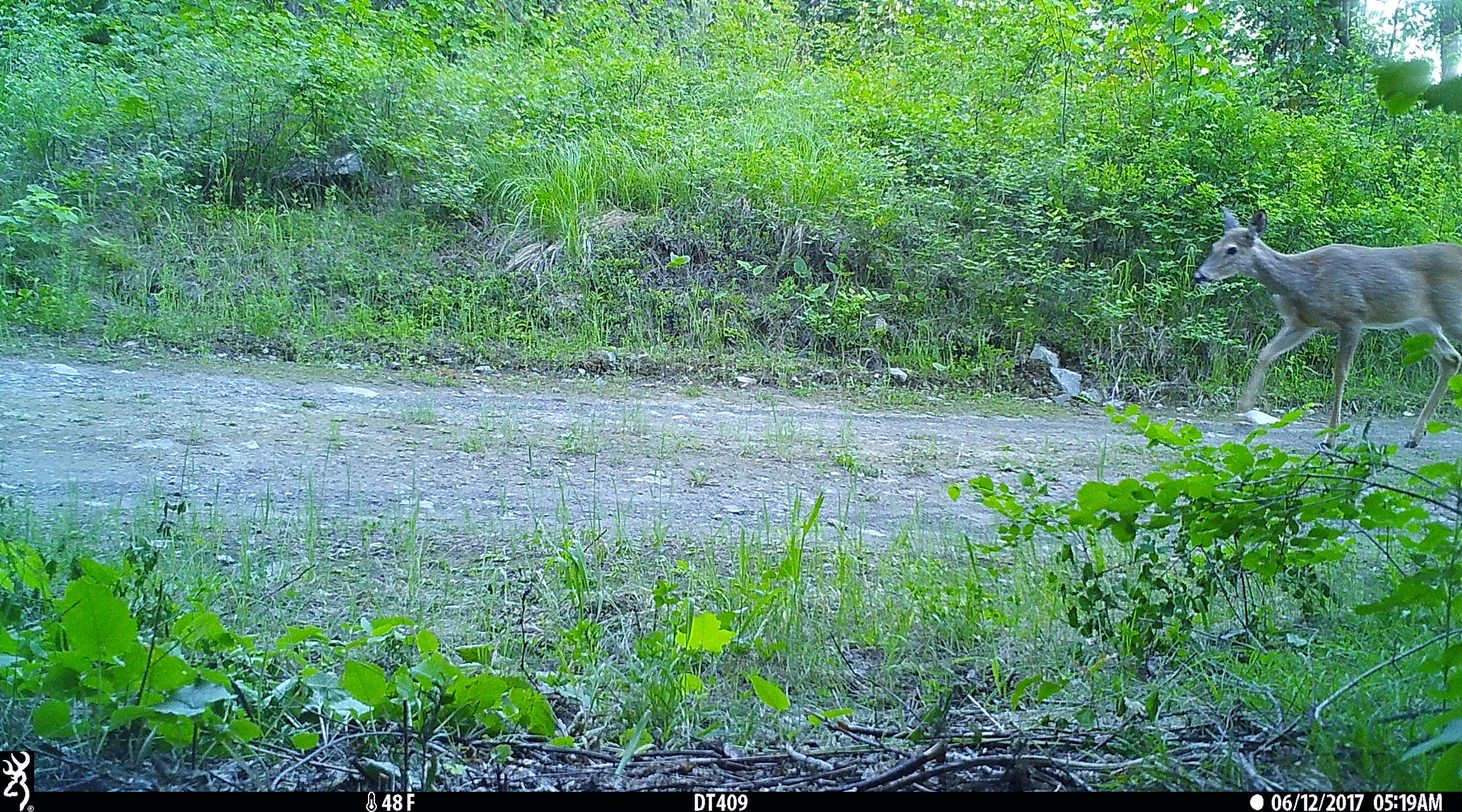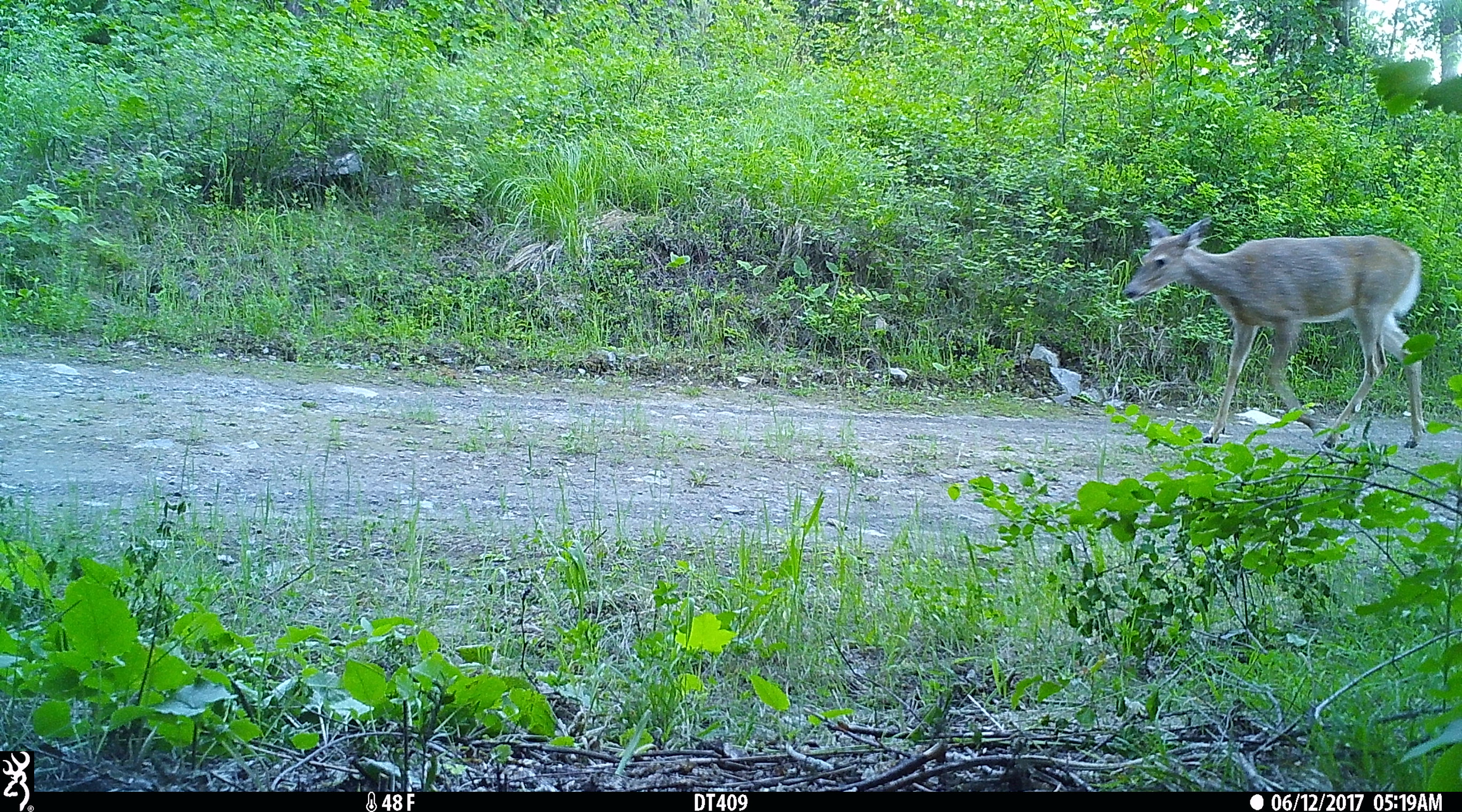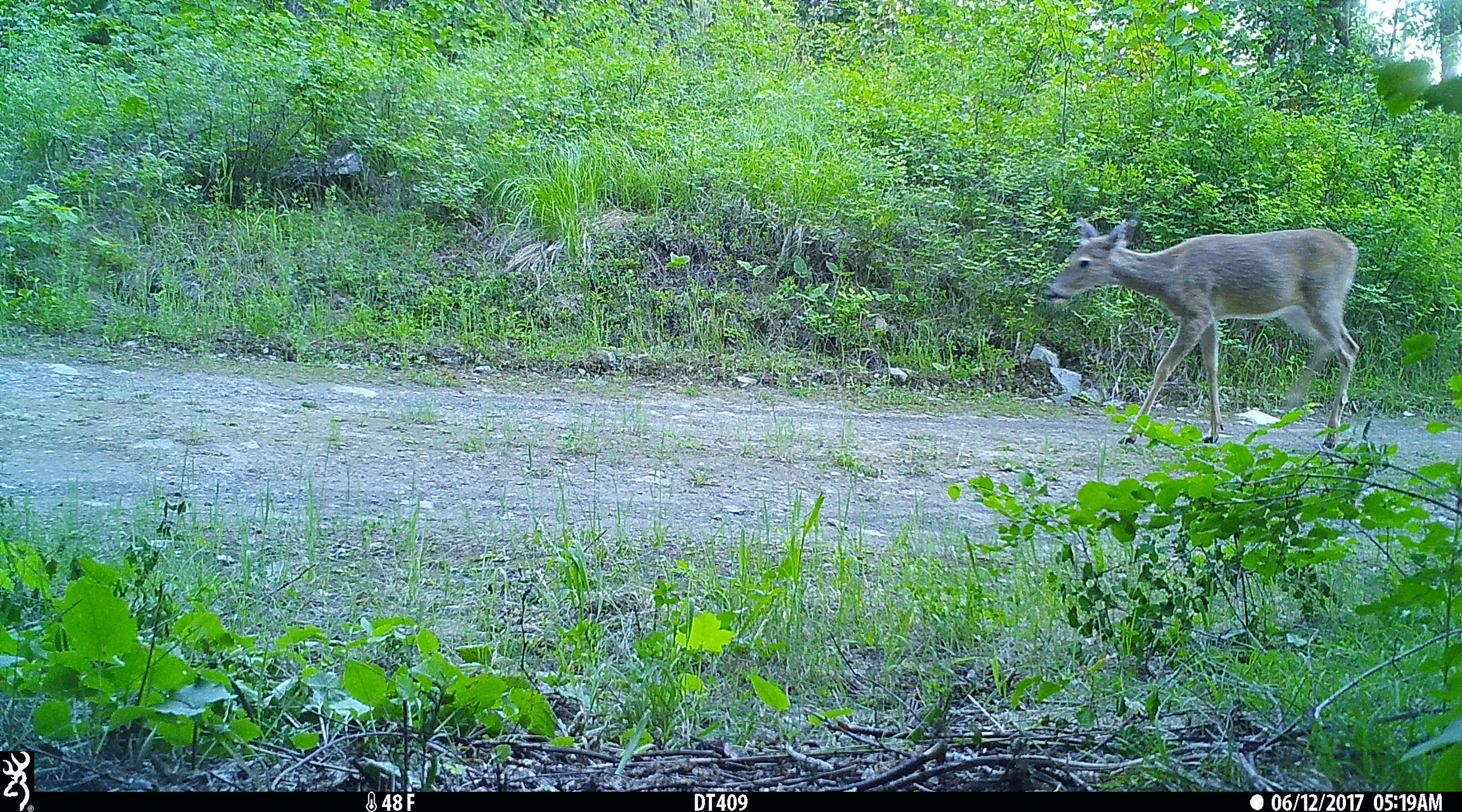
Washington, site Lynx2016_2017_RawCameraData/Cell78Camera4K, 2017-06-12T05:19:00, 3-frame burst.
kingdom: Animalia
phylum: Chordata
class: Mammalia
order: Artiodactyla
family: Cervidae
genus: Odocoileus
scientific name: Odocoileus virginianus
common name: white-tailed deer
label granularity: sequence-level